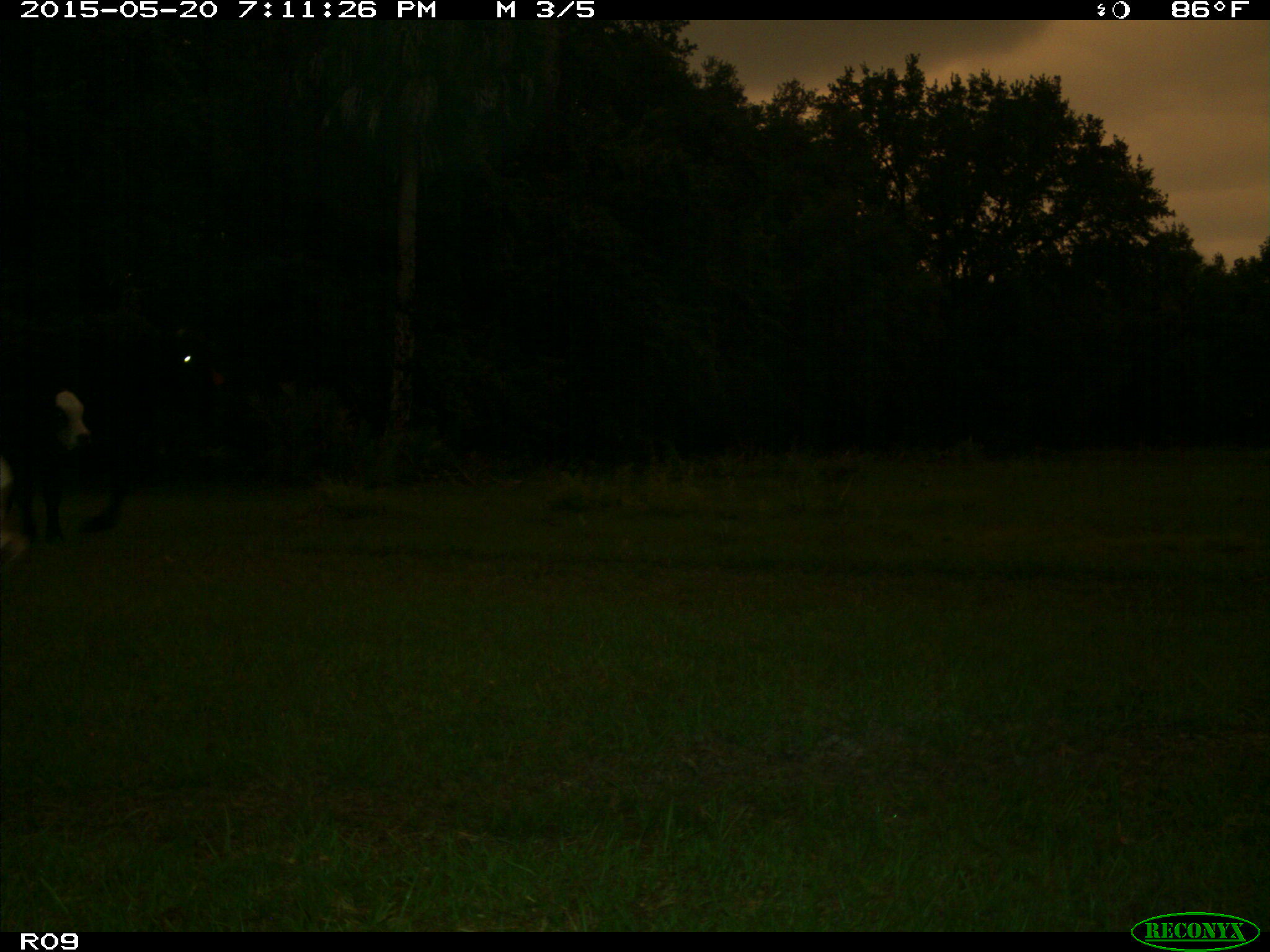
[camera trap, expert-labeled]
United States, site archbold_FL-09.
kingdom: Animalia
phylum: Chordata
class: Mammalia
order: Artiodactyla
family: Bovidae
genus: Bos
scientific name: Bos taurus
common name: domestic cow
Bos taurus (domestic cow).